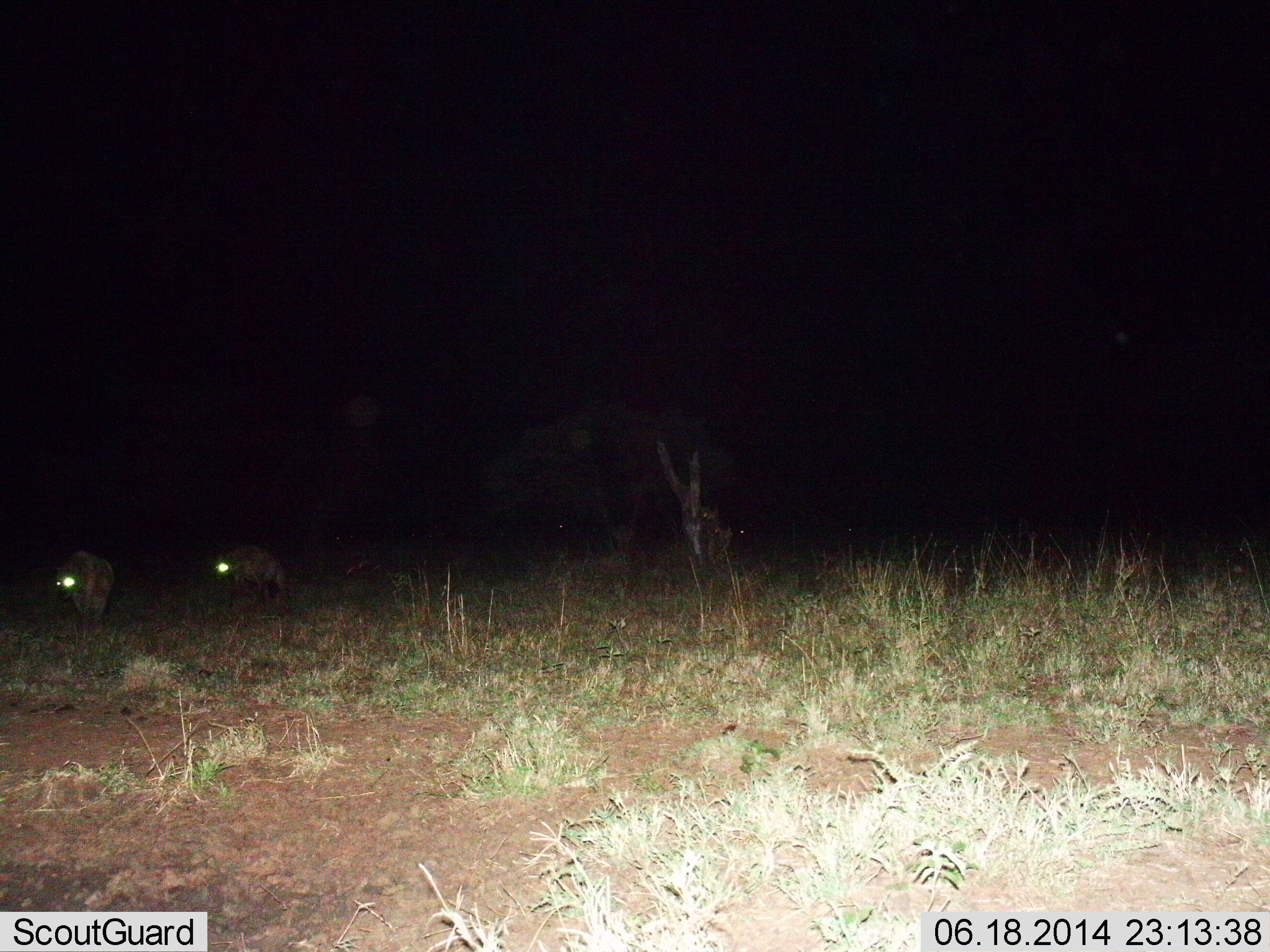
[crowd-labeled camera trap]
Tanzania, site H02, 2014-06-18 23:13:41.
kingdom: Animalia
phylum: Chordata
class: Mammalia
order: Carnivora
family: Hyaenidae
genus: Crocuta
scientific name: Crocuta crocuta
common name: spotted hyena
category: hyenaspotted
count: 2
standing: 20%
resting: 0%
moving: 90%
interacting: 0%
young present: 0%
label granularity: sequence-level